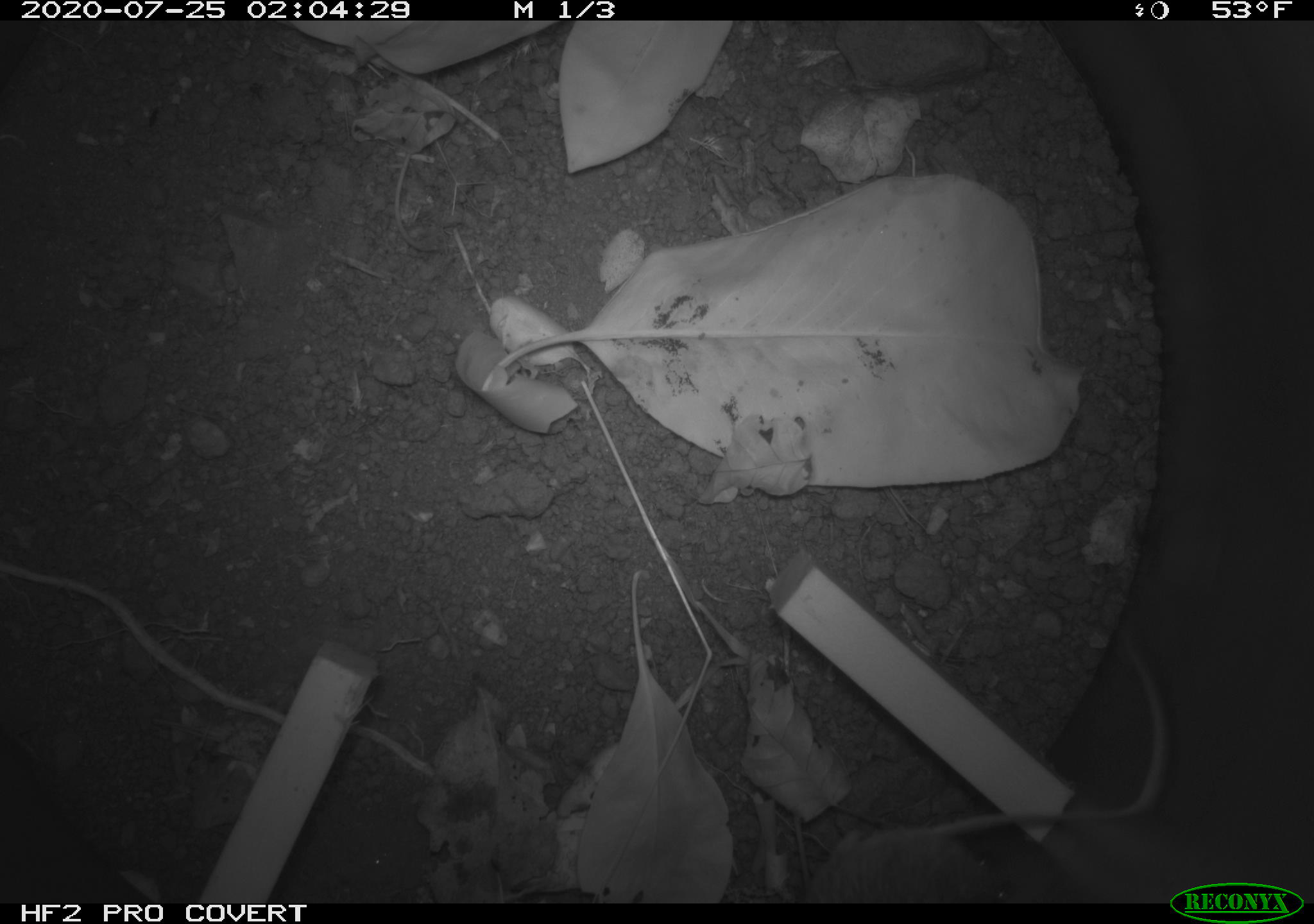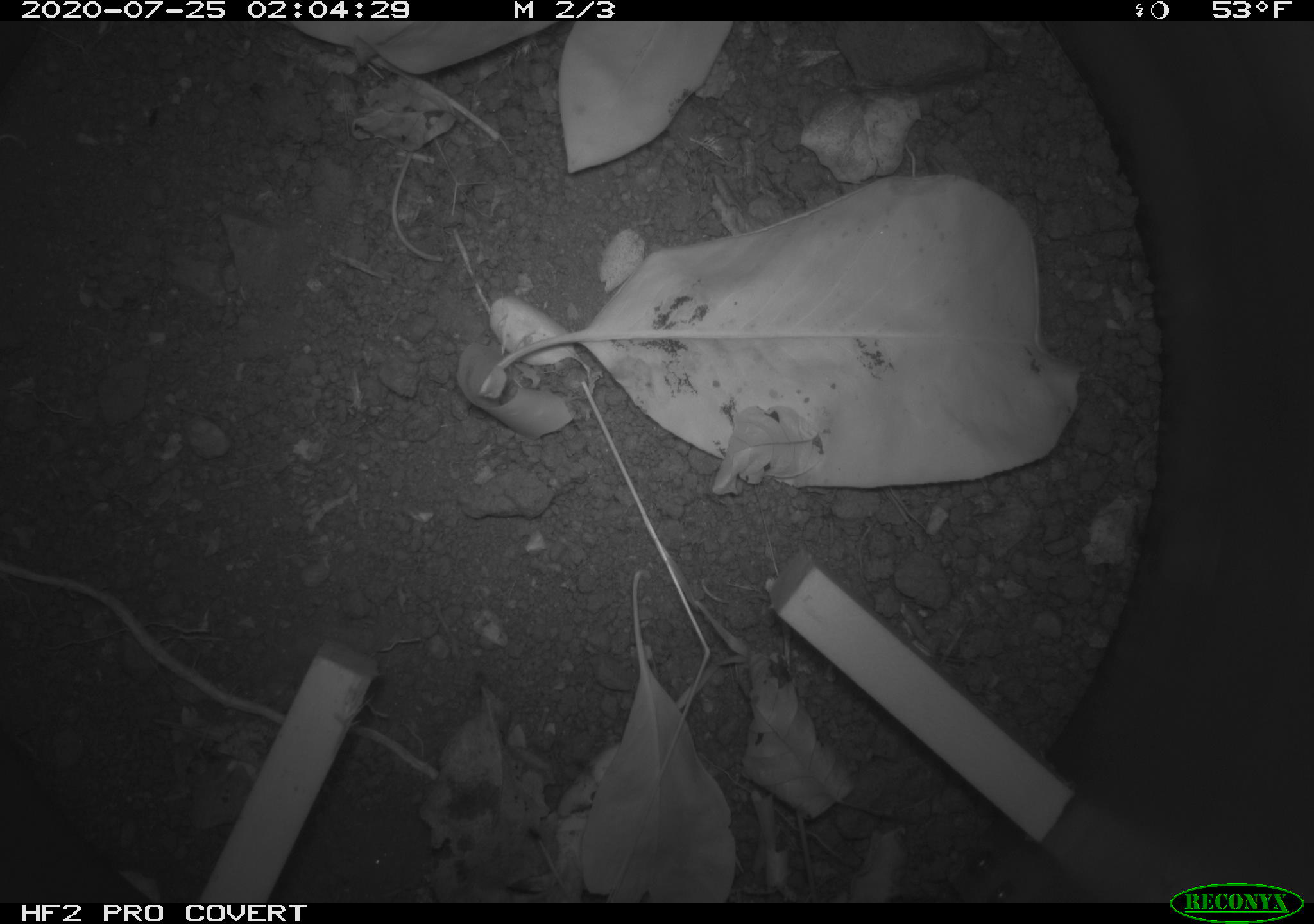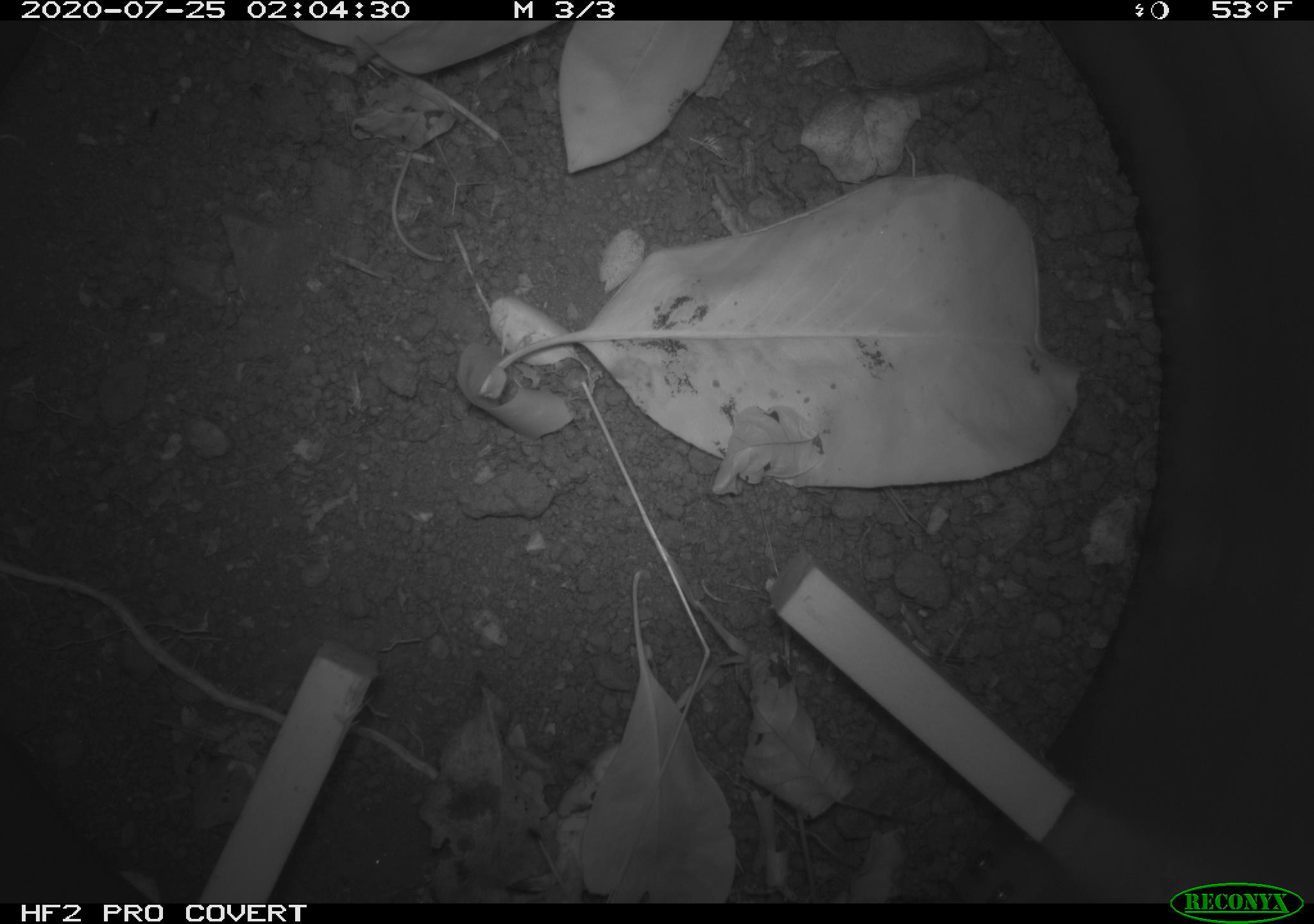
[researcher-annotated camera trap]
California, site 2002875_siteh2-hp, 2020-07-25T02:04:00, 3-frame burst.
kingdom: Animalia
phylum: Chordata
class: Mammalia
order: Rodentia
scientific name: Rodentia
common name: rodent